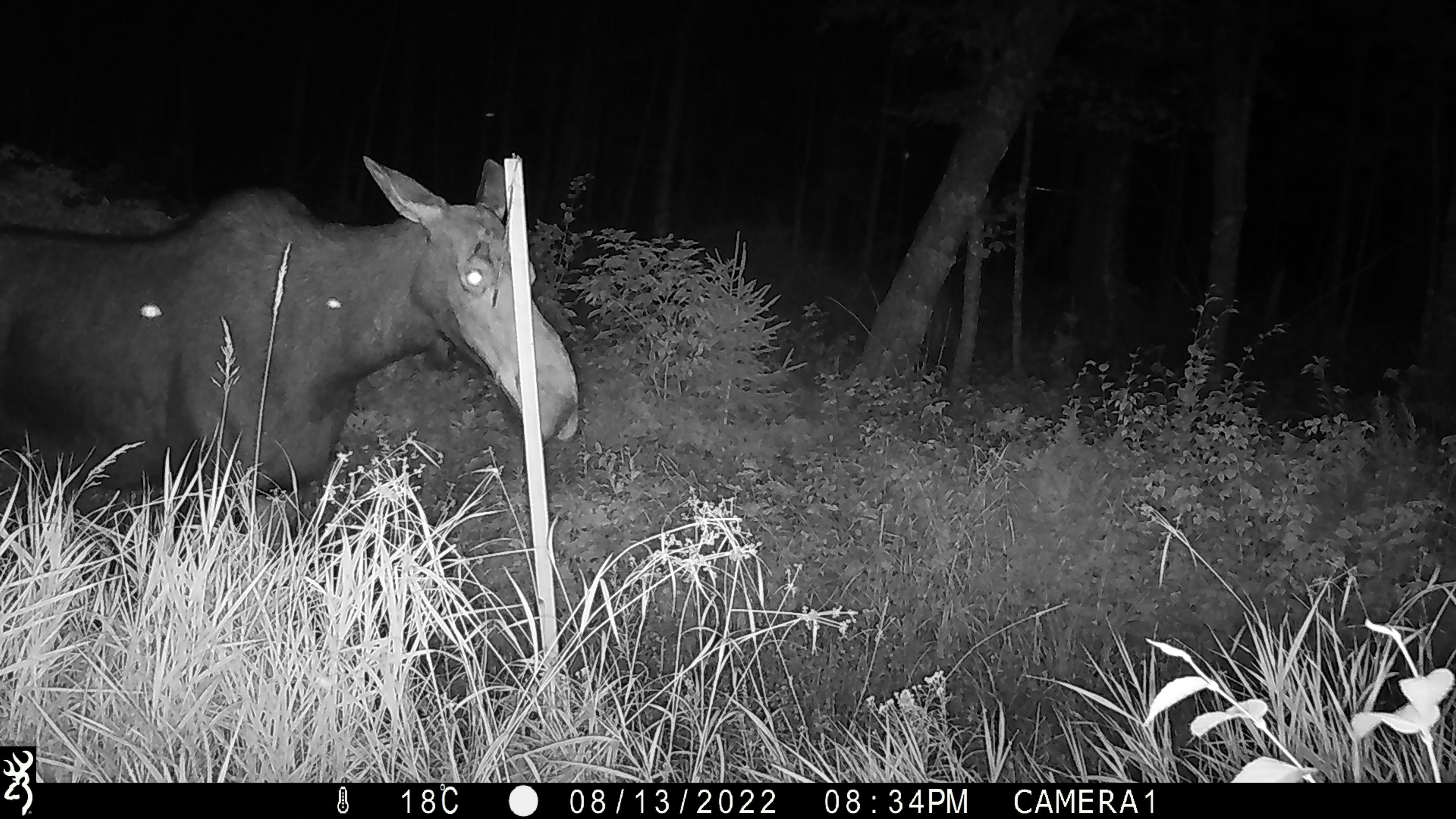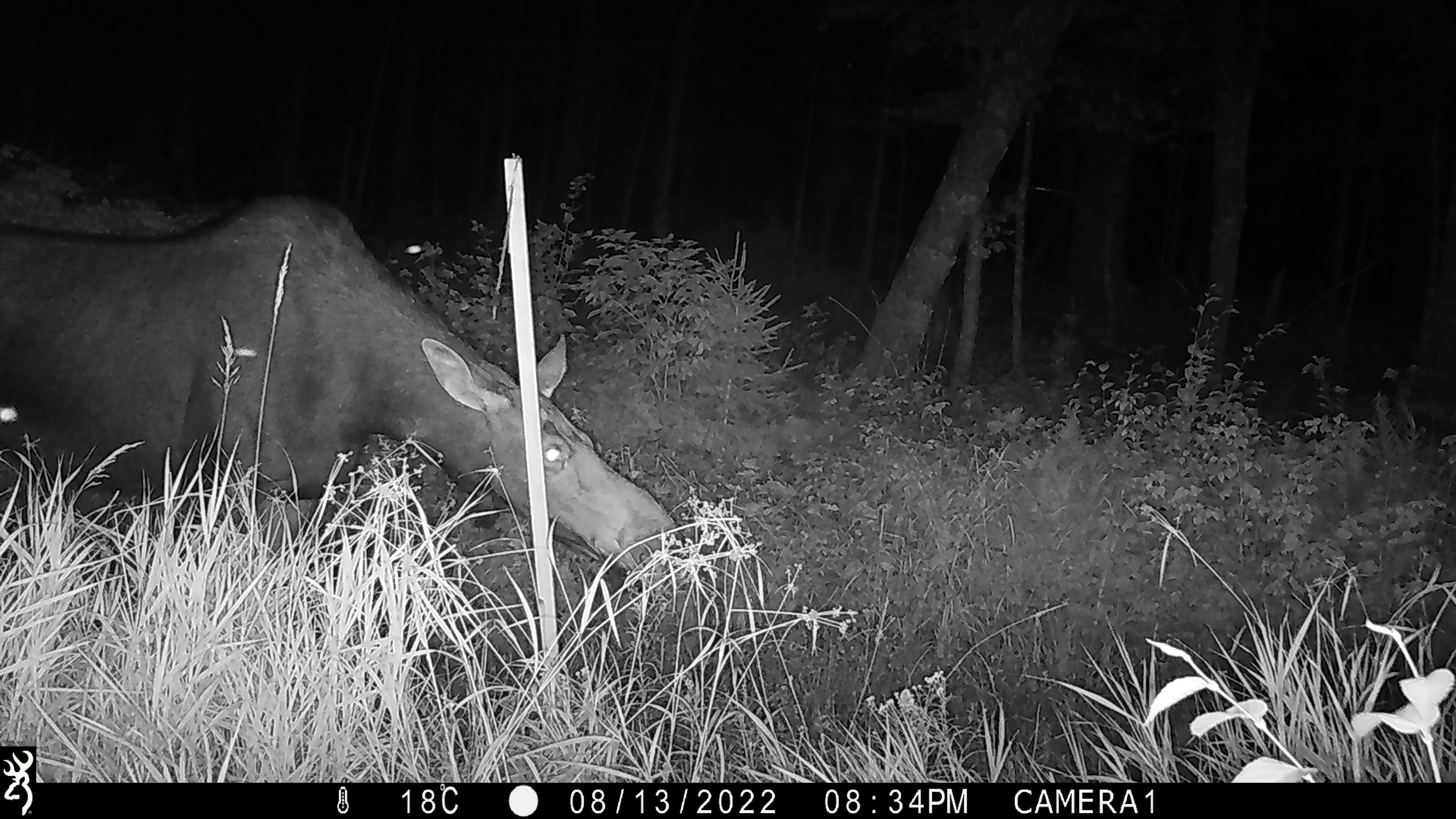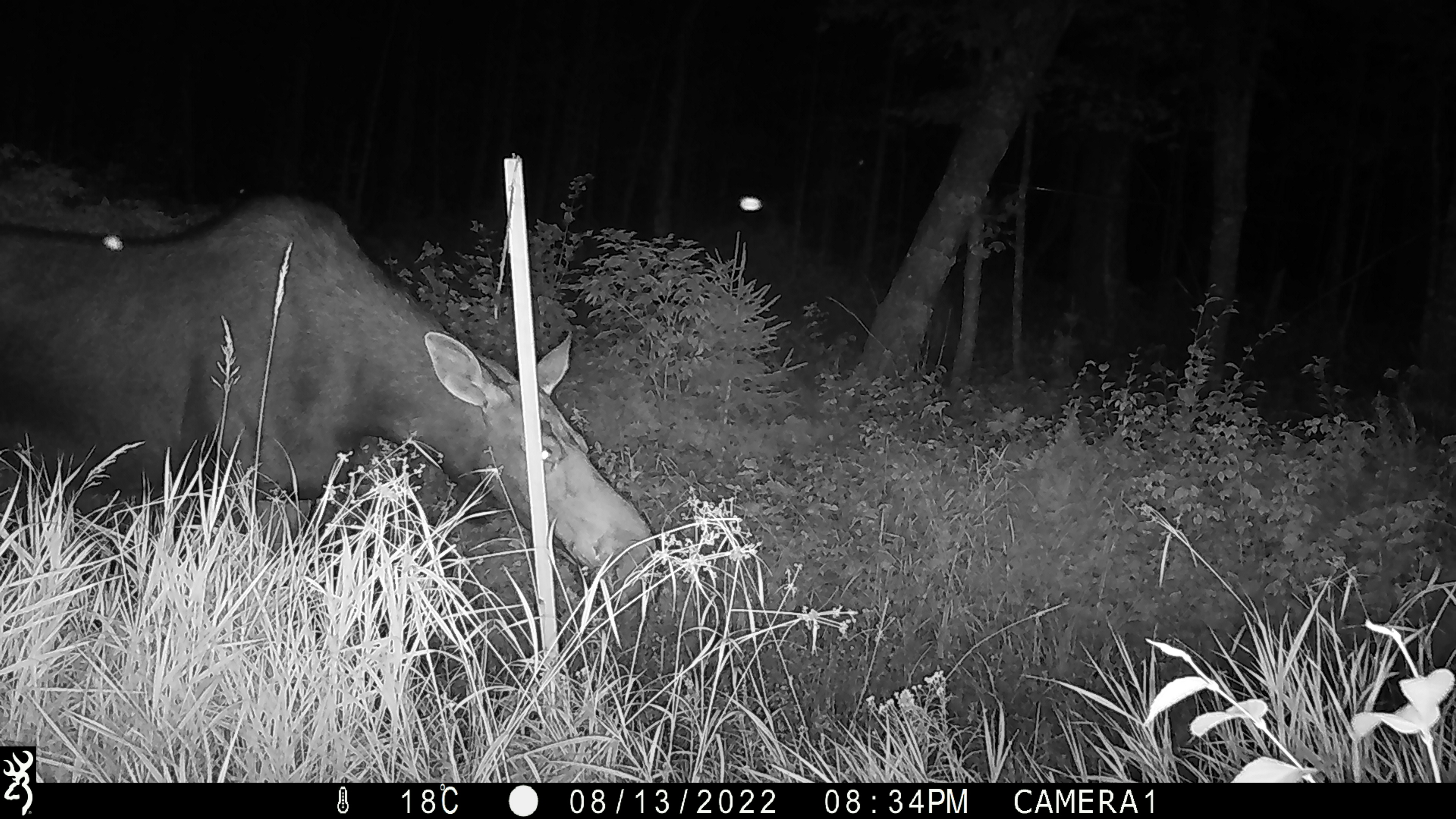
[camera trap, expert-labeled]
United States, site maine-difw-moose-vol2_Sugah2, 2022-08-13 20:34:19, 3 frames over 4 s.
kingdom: Animalia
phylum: Chordata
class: Mammalia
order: Artiodactyla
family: Cervidae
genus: Alces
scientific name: Alces alces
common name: moose